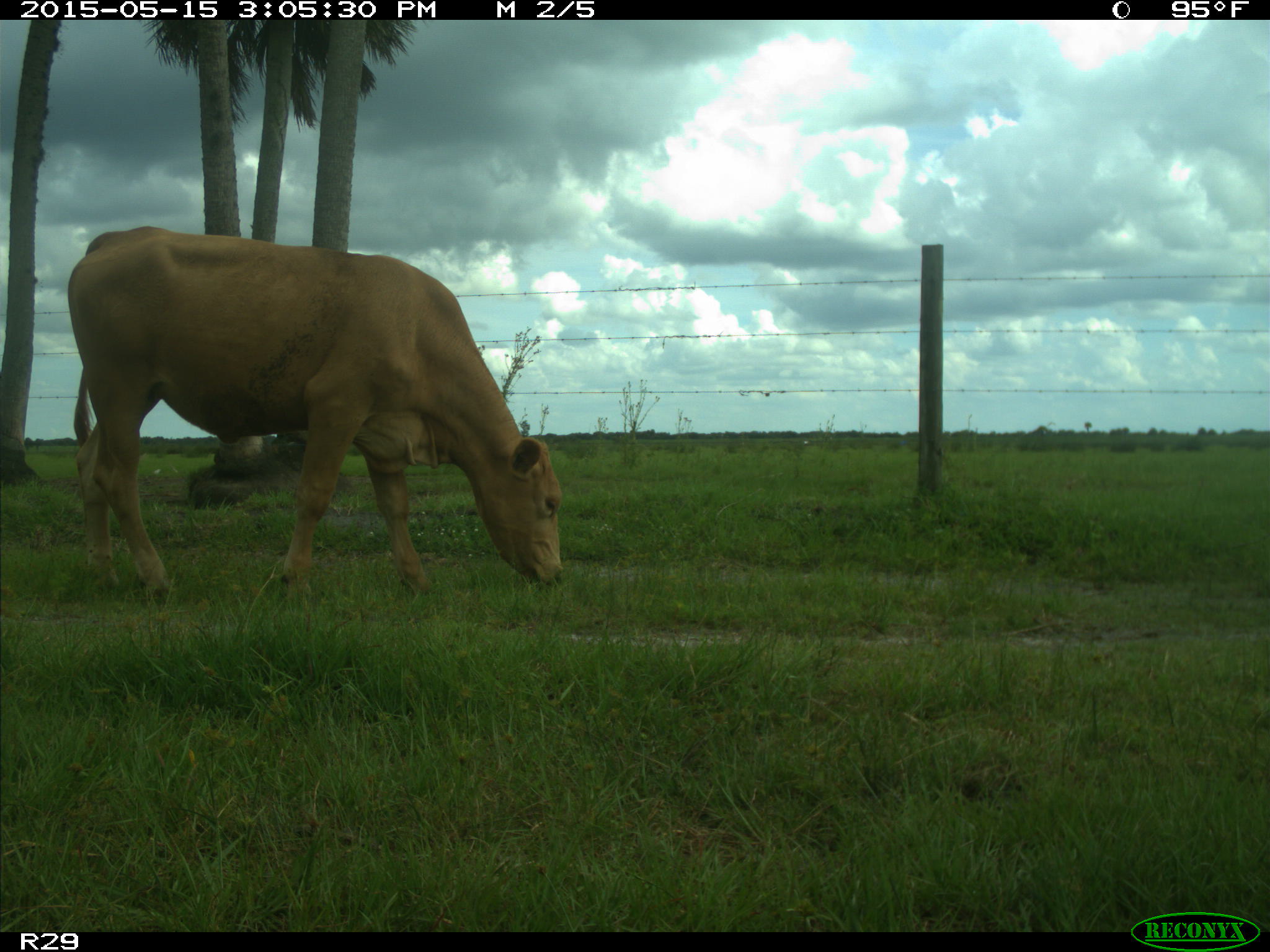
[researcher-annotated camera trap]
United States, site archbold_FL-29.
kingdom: Animalia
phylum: Chordata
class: Mammalia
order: Artiodactyla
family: Bovidae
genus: Bos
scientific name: Bos taurus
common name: domestic cow